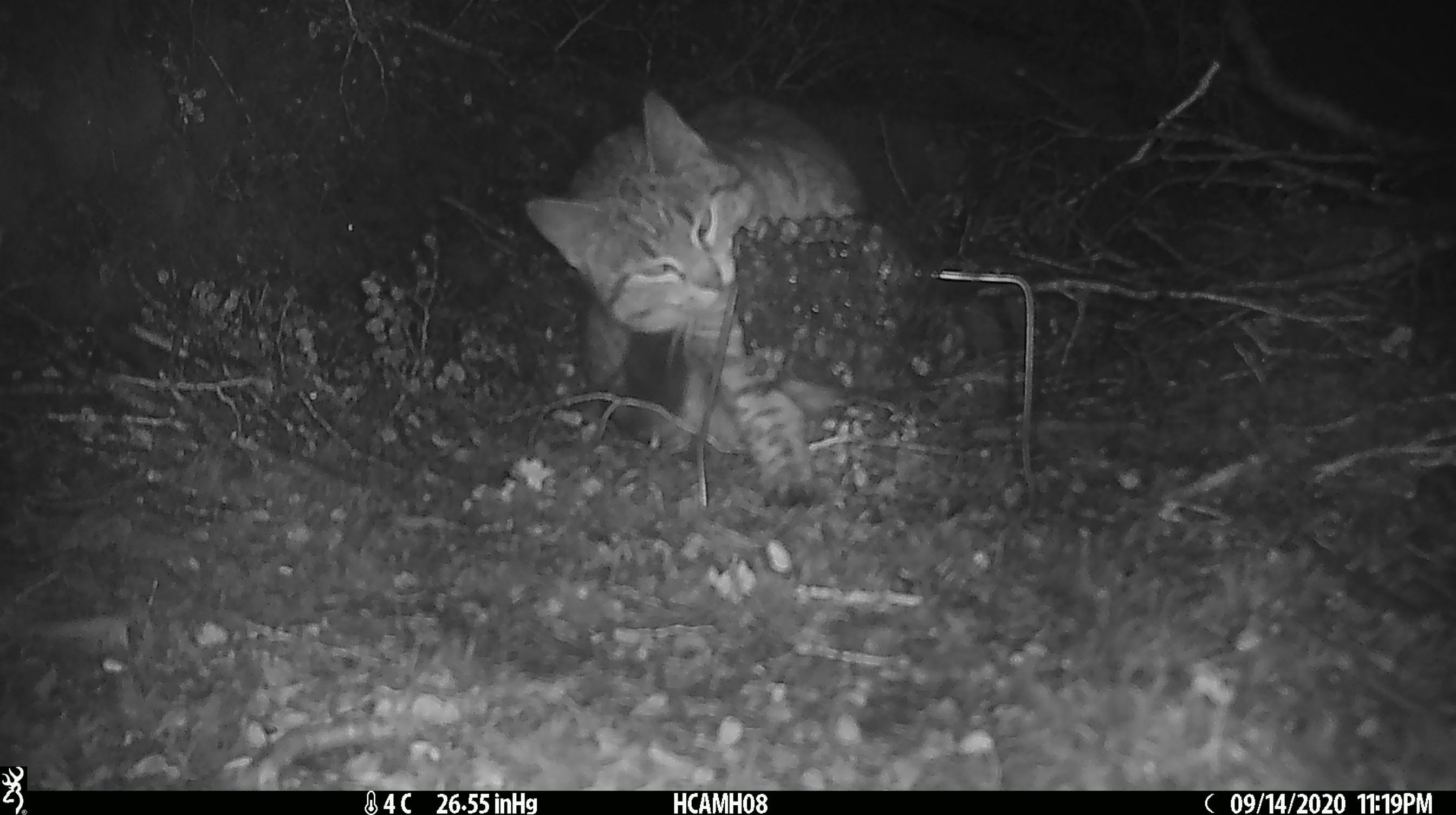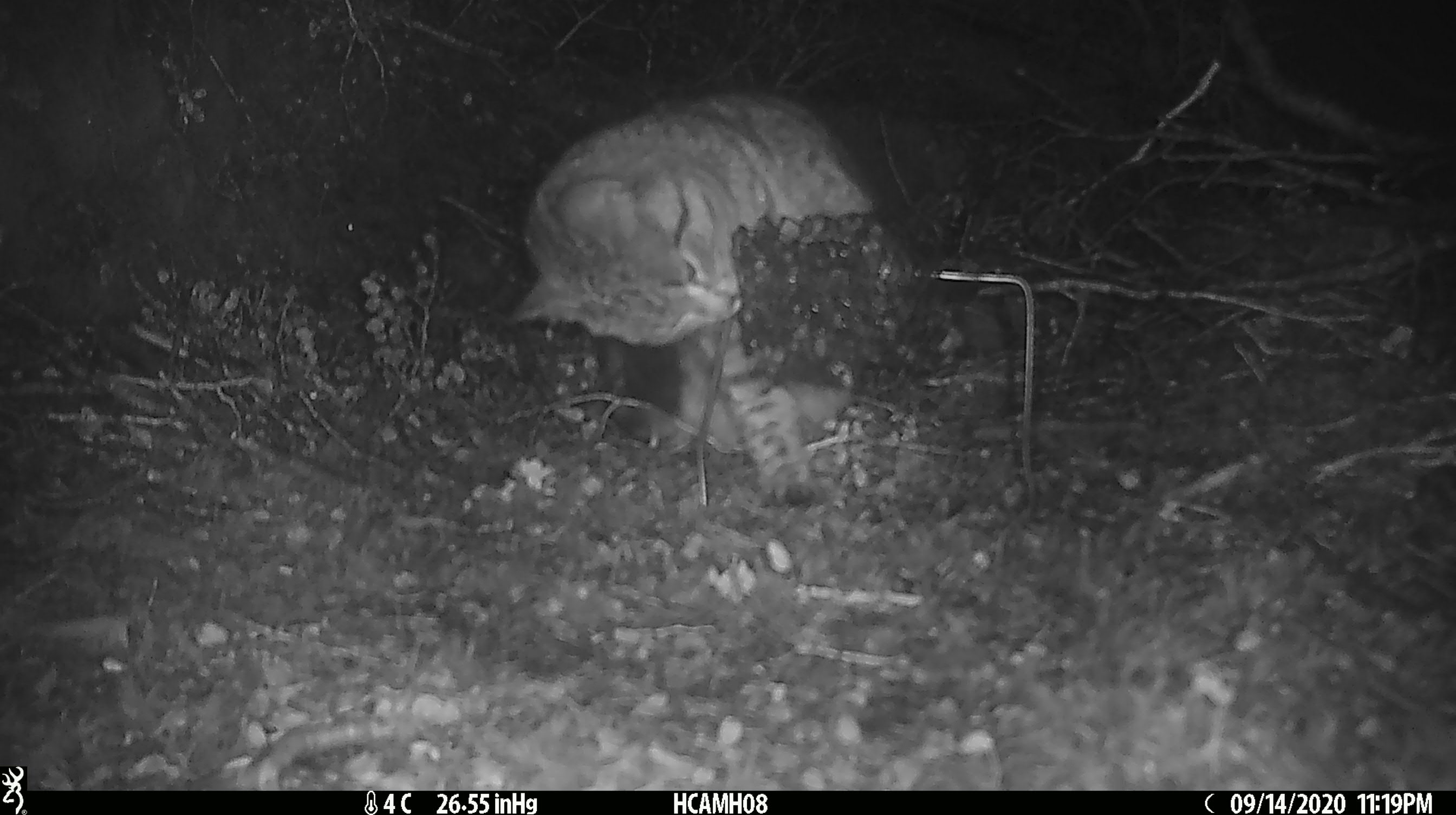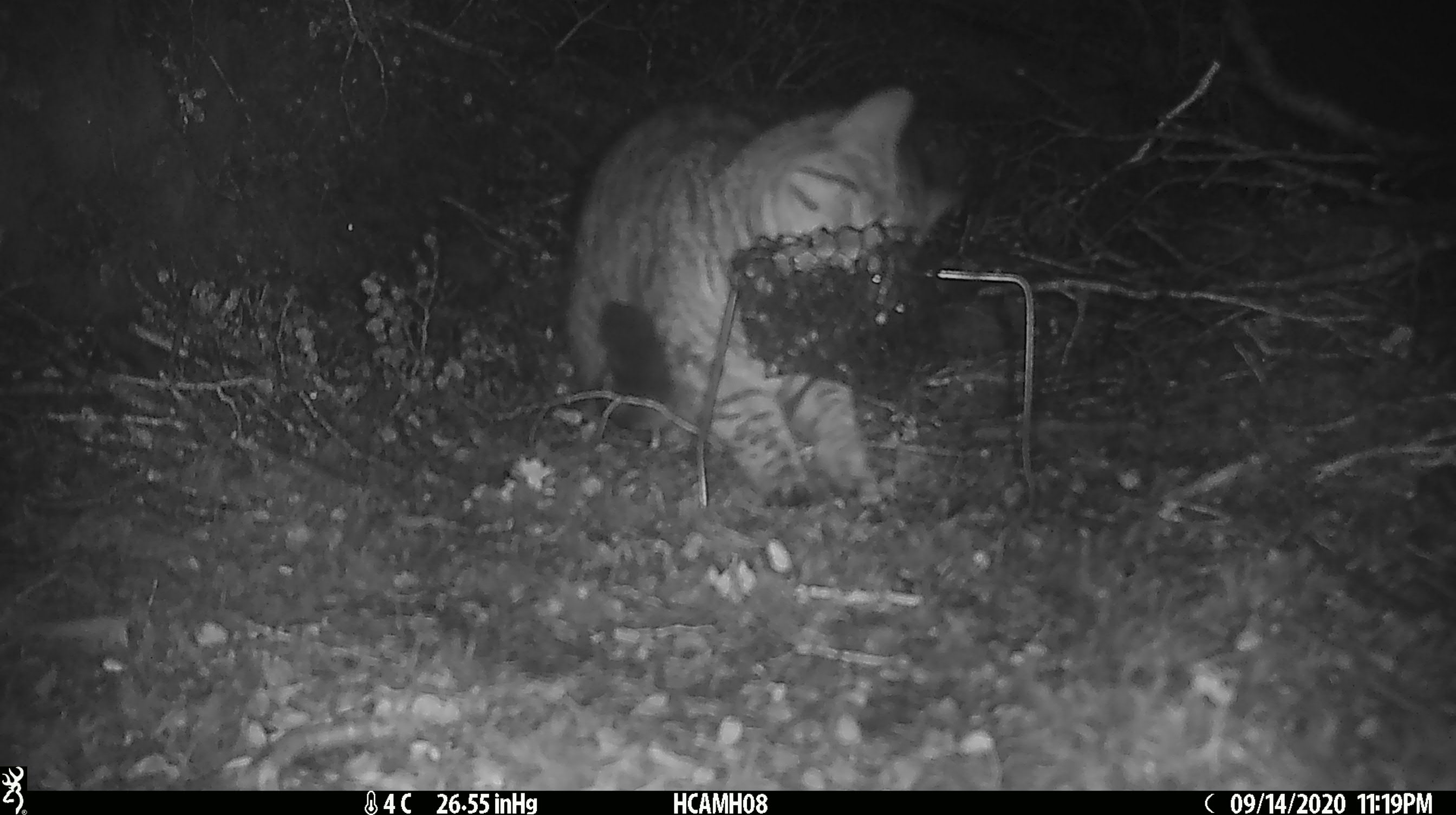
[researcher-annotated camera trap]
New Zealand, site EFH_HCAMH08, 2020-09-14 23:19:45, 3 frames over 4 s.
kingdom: Animalia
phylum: Chordata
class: Mammalia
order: Carnivora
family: Felidae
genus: Felis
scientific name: Felis catus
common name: domestic cat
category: cat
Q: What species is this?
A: Cat (domestic cat) (Felis catus).